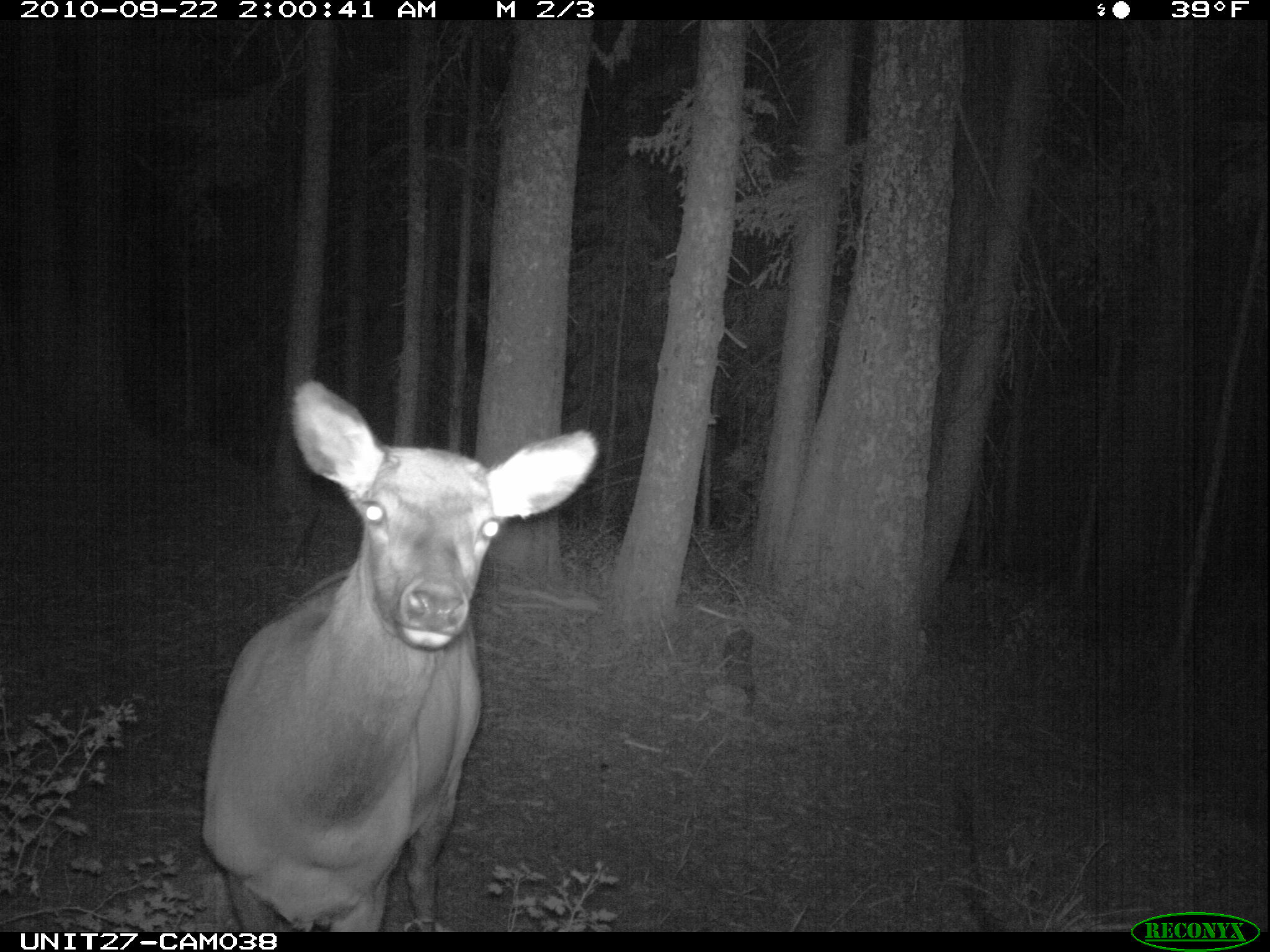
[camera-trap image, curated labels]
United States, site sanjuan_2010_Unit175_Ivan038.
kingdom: Animalia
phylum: Chordata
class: Mammalia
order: Artiodactyla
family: Cervidae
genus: Cervus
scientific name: Cervus elaphus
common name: red deer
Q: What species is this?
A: Cervus elaphus (red deer).